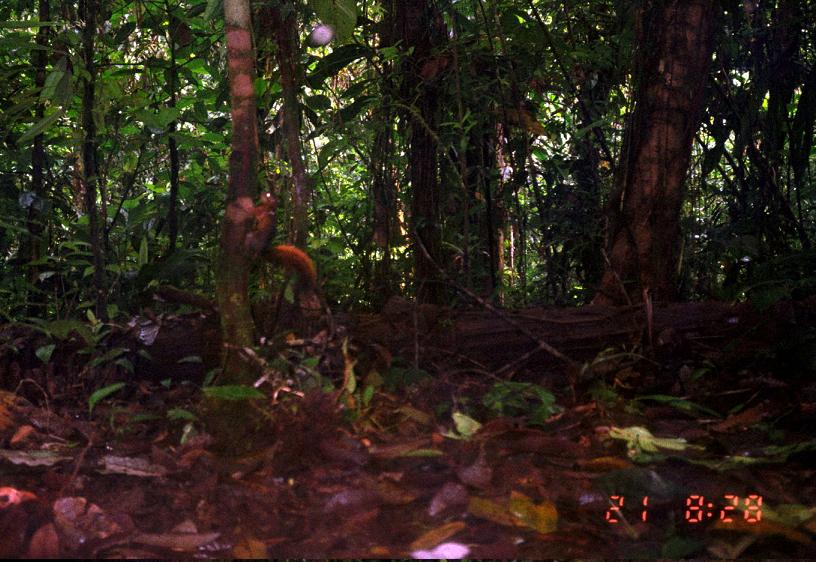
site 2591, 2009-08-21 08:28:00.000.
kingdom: Animalia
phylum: Chordata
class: Mammalia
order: Rodentia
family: Sciuridae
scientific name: Sciuridae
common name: squirrels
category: unknown squirrel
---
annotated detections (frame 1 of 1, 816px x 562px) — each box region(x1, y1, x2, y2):
unknown squirrel: region(264, 243, 322, 319)